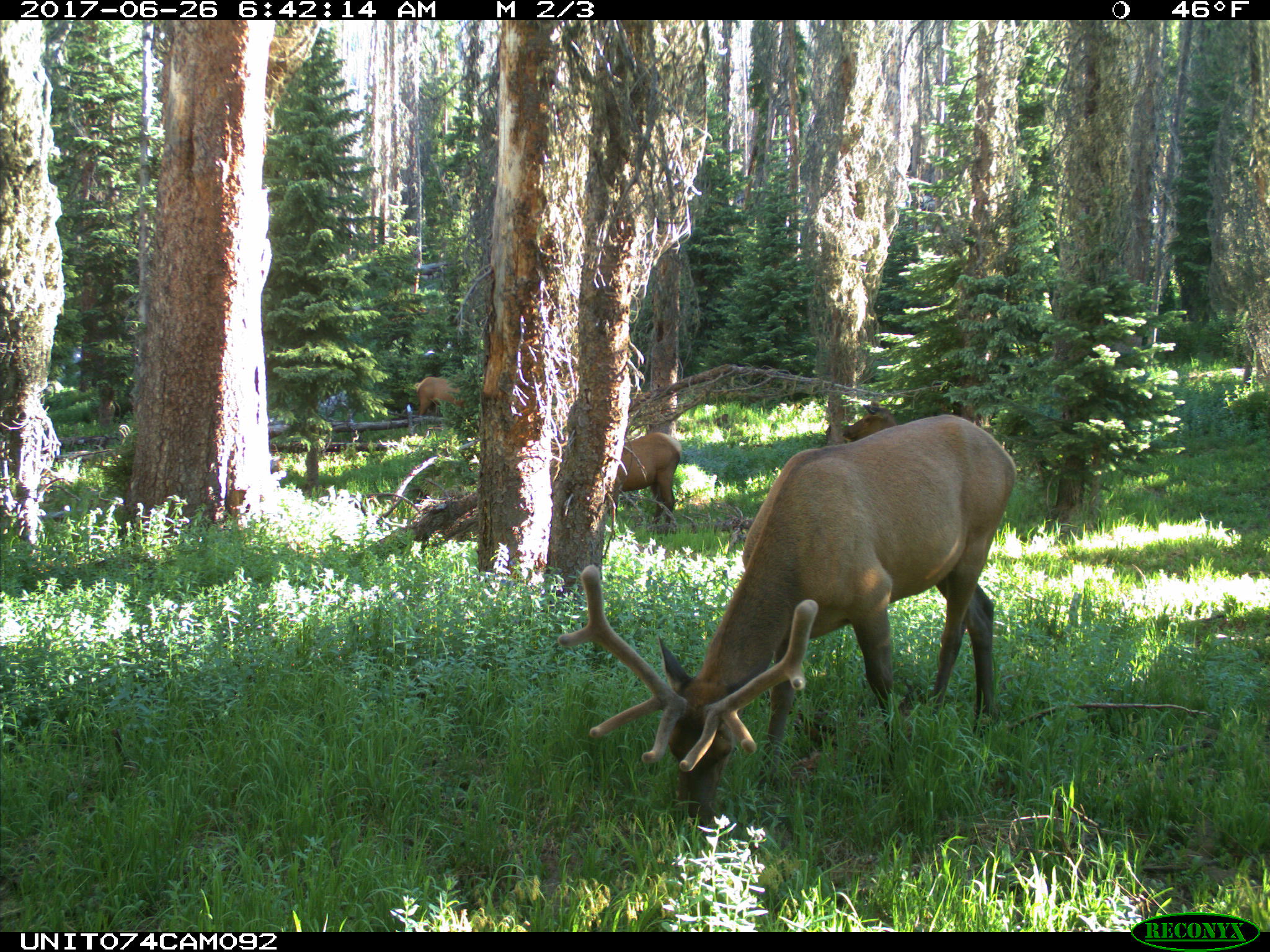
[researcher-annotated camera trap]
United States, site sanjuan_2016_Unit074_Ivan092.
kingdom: Animalia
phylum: Chordata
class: Mammalia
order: Artiodactyla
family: Cervidae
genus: Cervus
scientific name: Cervus elaphus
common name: red deer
Cervus elaphus (red deer).